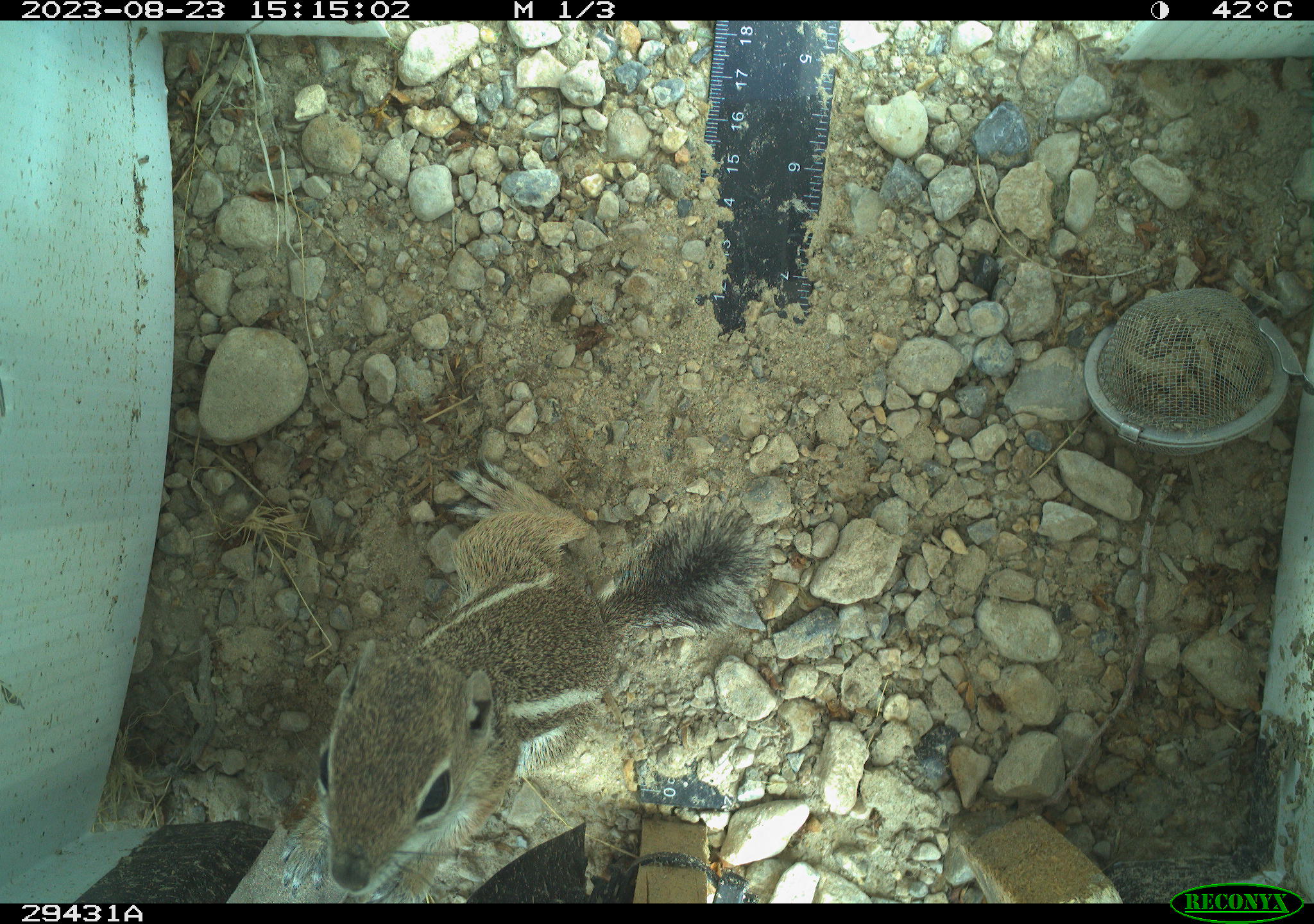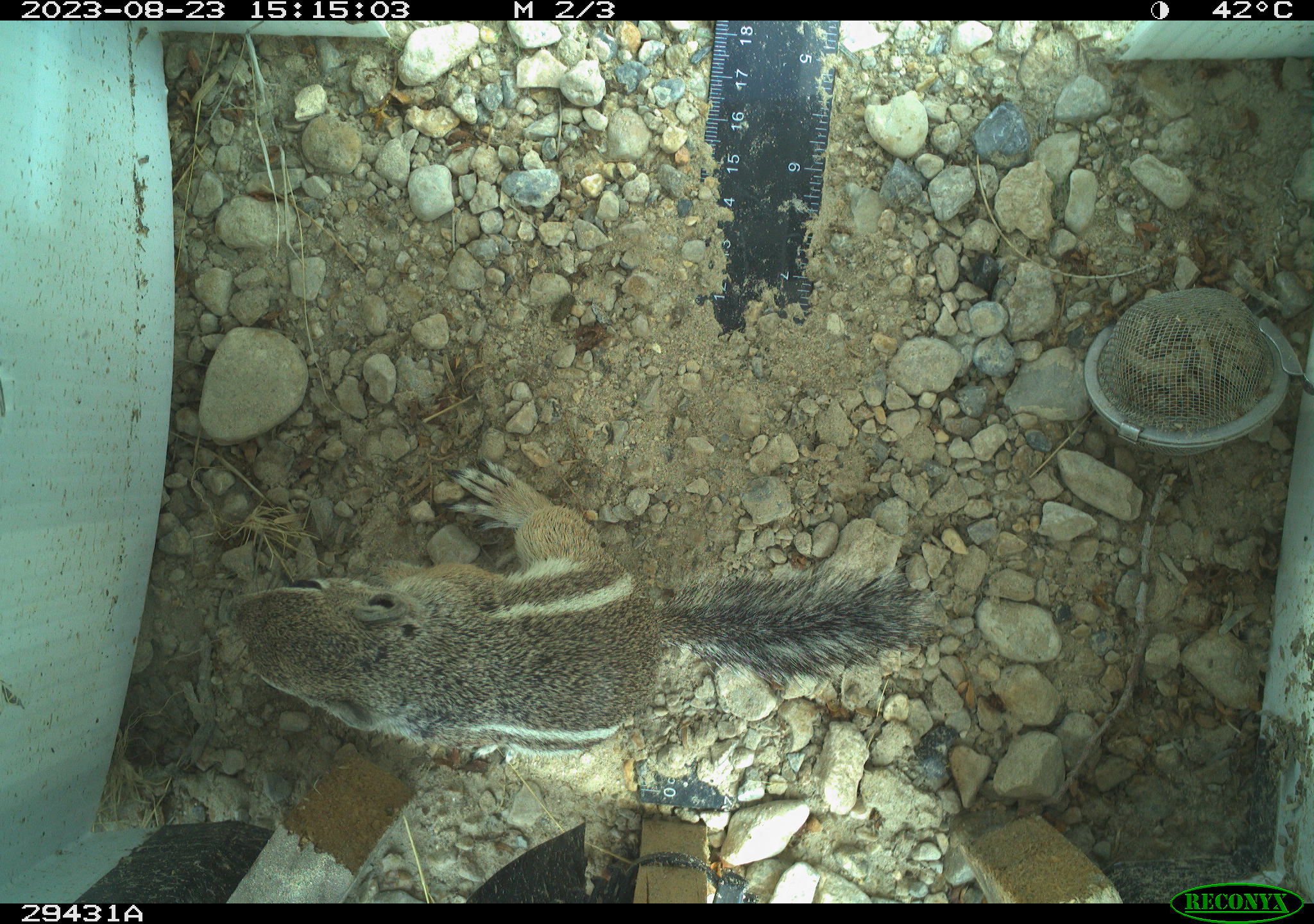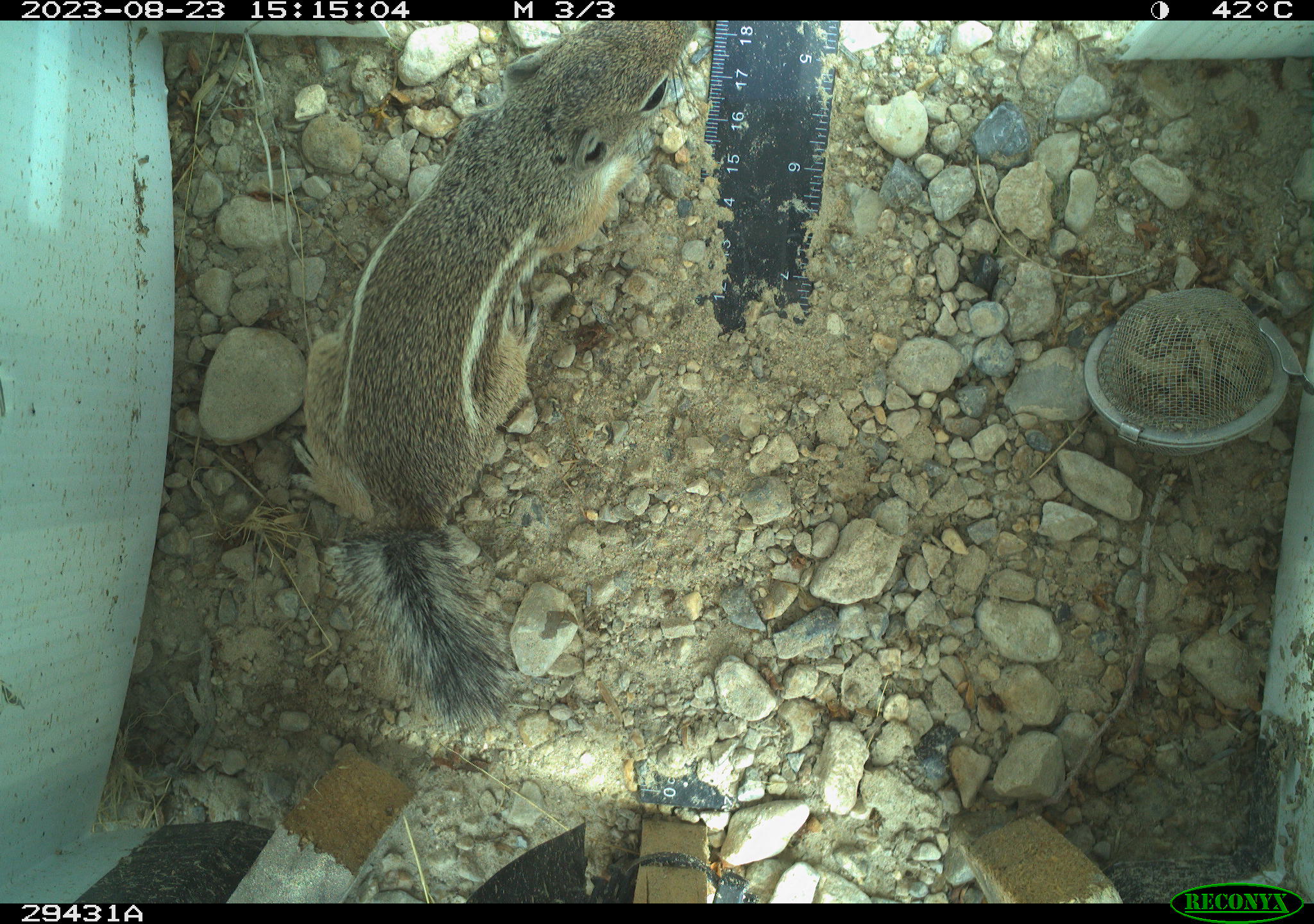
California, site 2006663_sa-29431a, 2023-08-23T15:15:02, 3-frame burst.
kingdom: Animalia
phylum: Chordata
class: Mammalia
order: Rodentia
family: Sciuridae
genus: Ammospermophilus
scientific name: Ammospermophilus leucurus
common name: white-tailed antelope squirrel